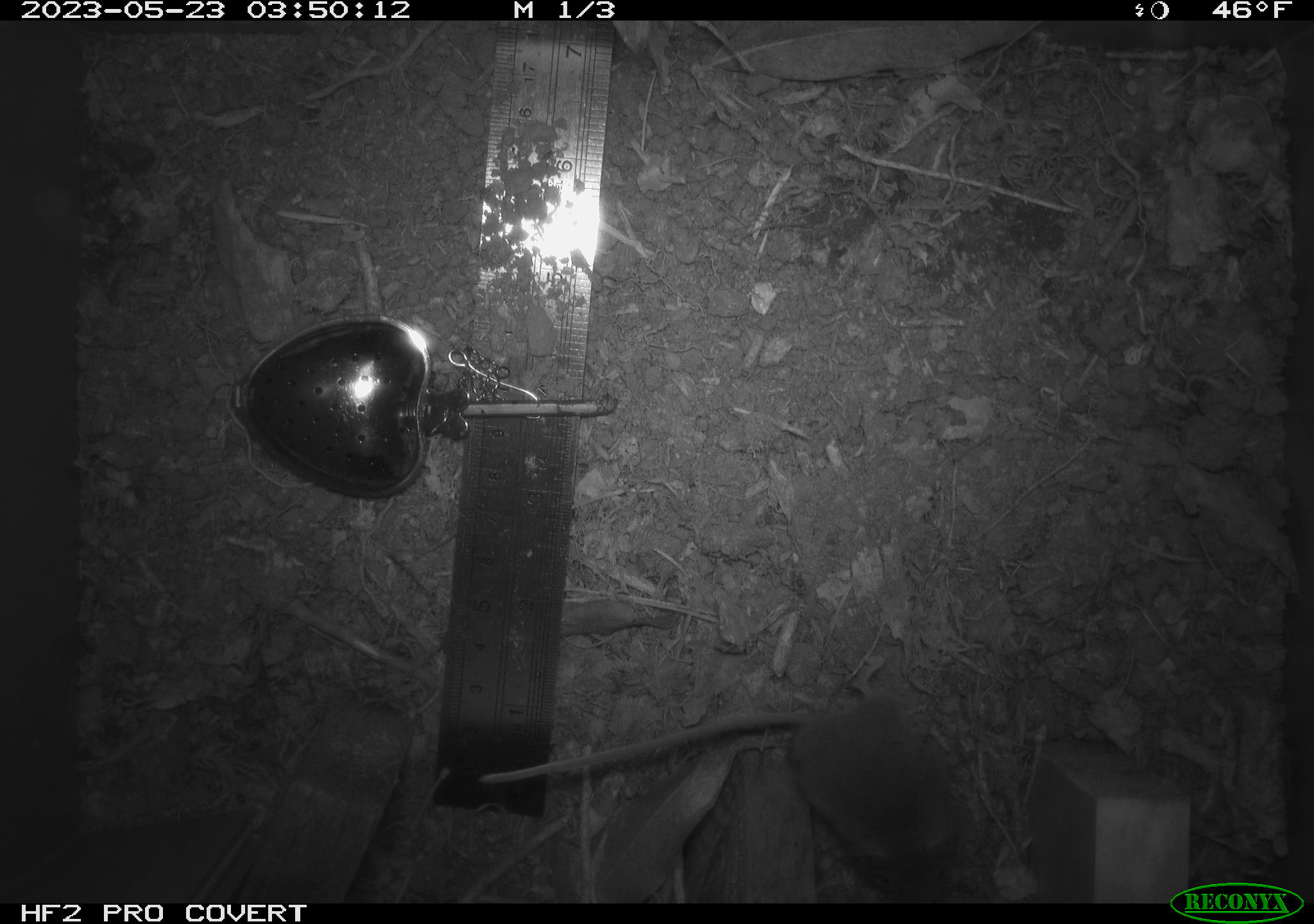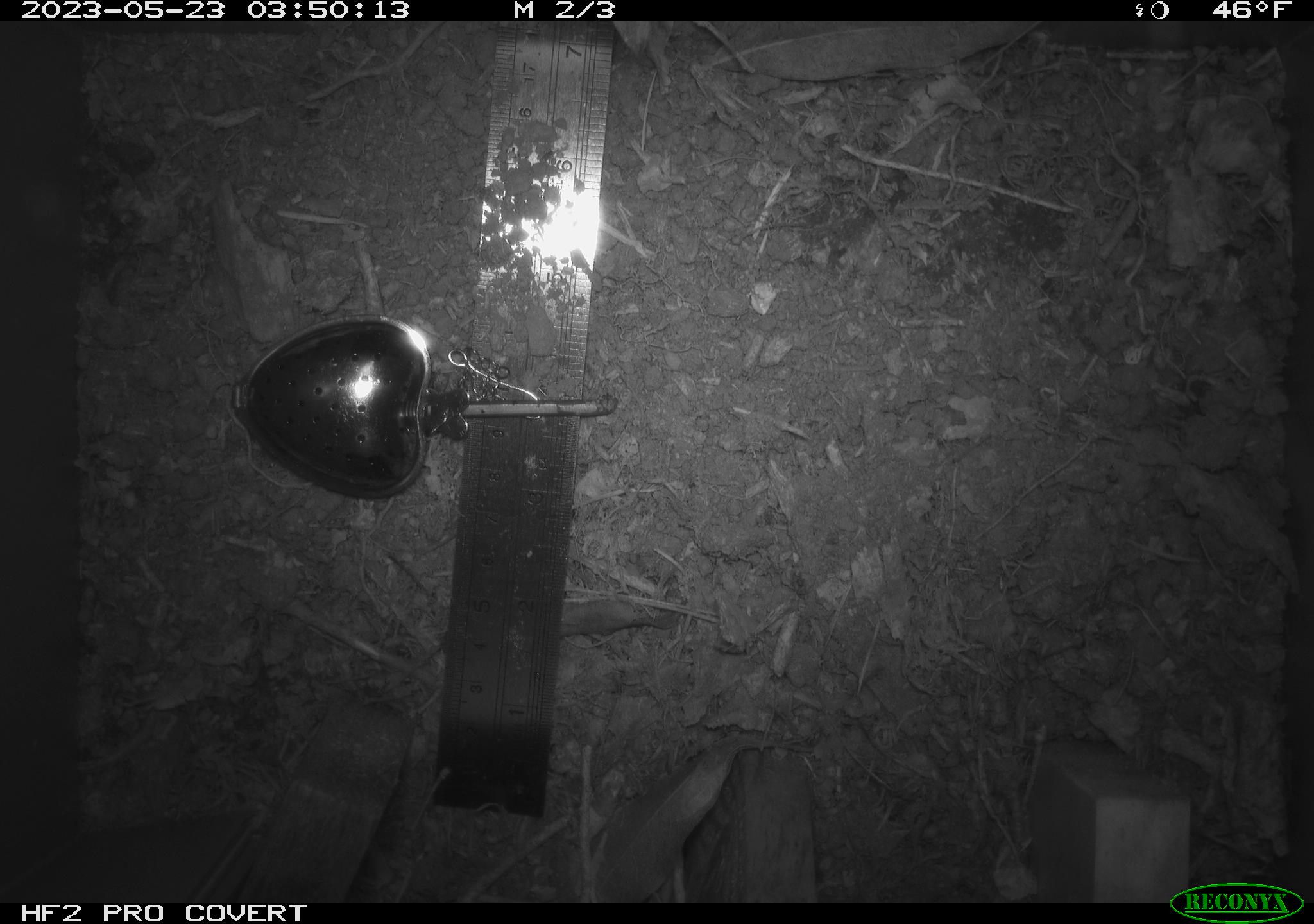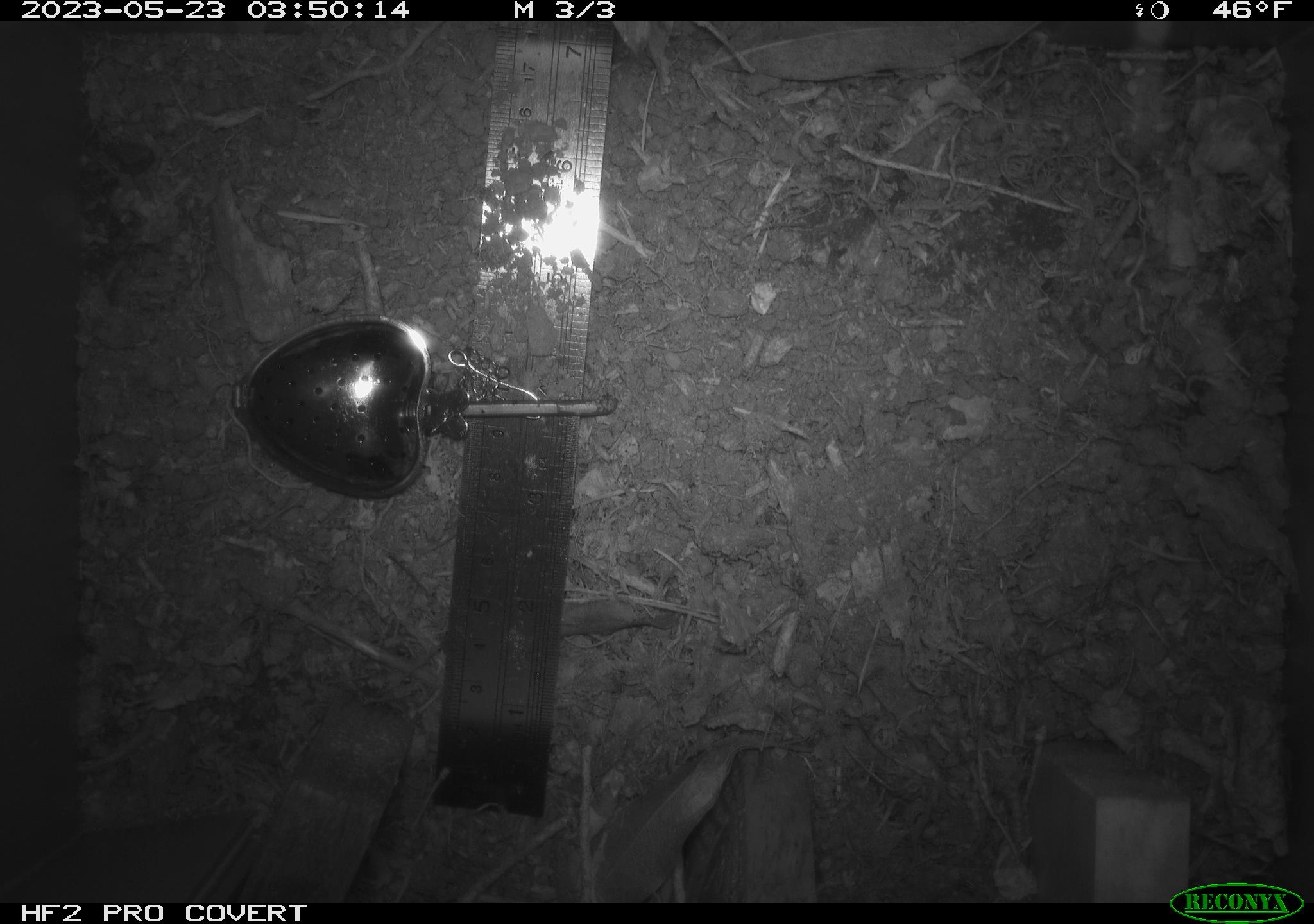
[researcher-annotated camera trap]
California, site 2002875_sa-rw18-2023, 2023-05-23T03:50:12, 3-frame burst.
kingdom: Animalia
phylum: Chordata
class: Mammalia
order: Rodentia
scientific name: Rodentia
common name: mouse species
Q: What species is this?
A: Mouse species (Rodentia).